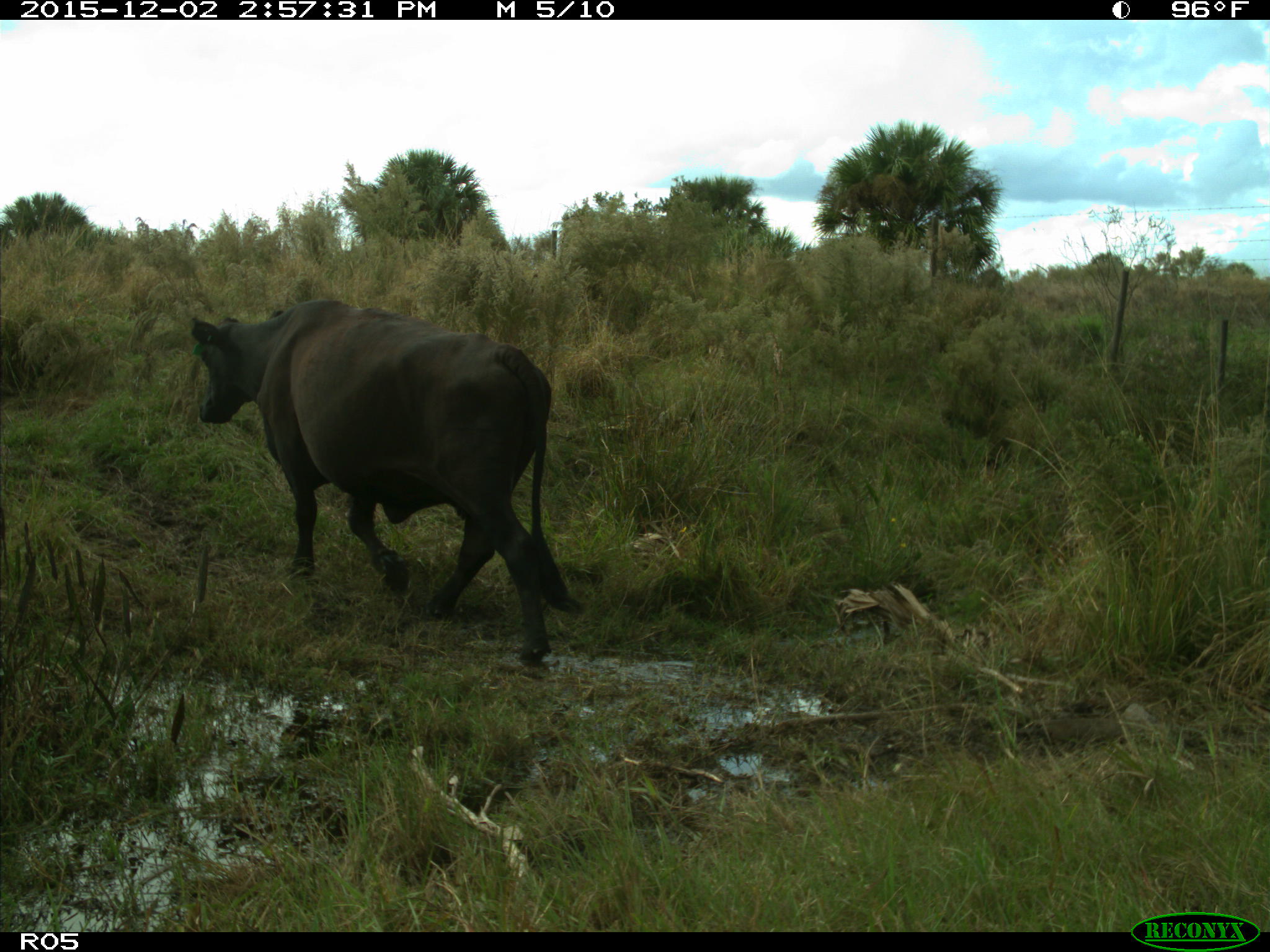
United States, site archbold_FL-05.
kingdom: Animalia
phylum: Chordata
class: Mammalia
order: Artiodactyla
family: Bovidae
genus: Bos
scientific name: Bos taurus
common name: domestic cow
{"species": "Bos taurus (domestic cow)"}